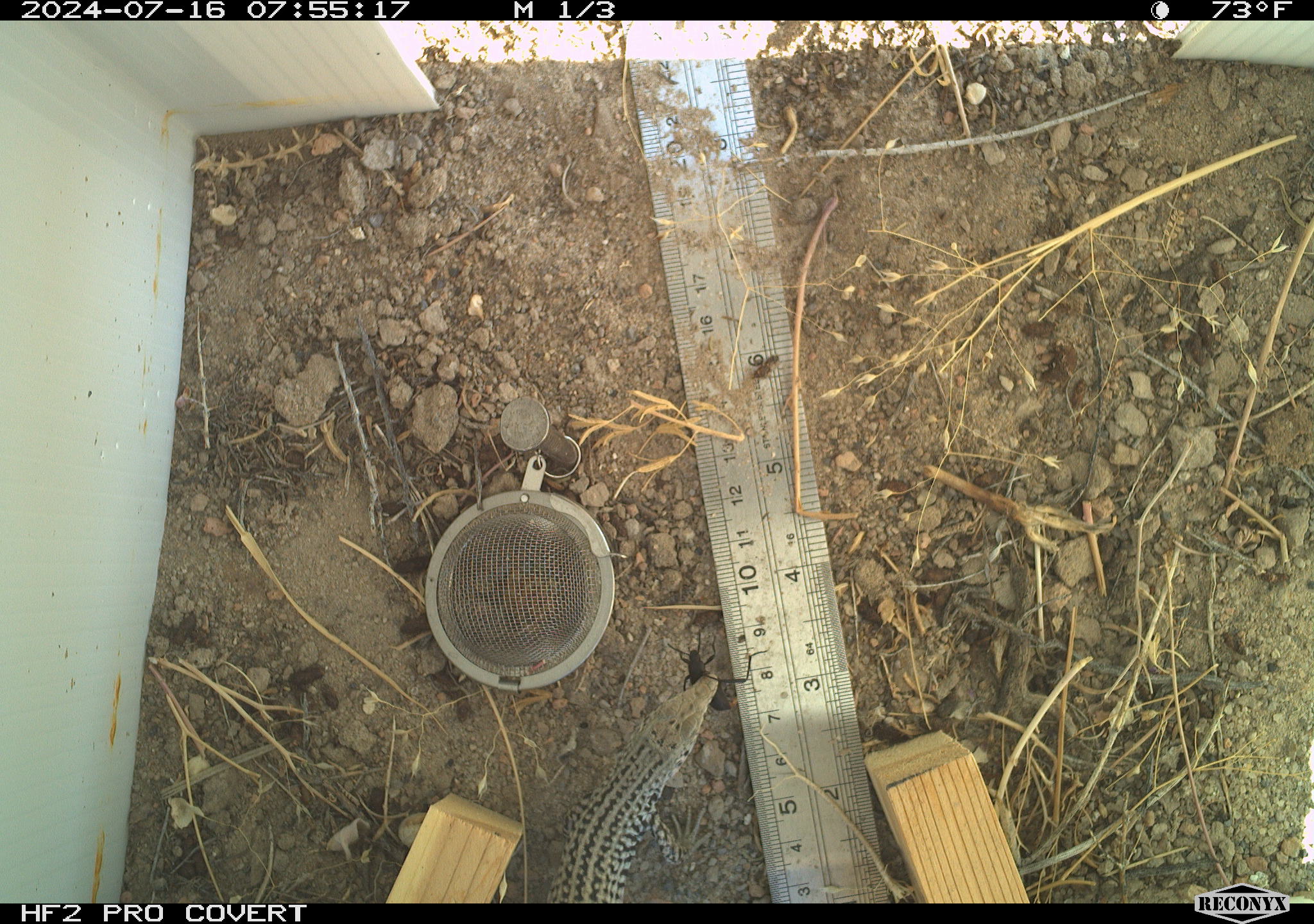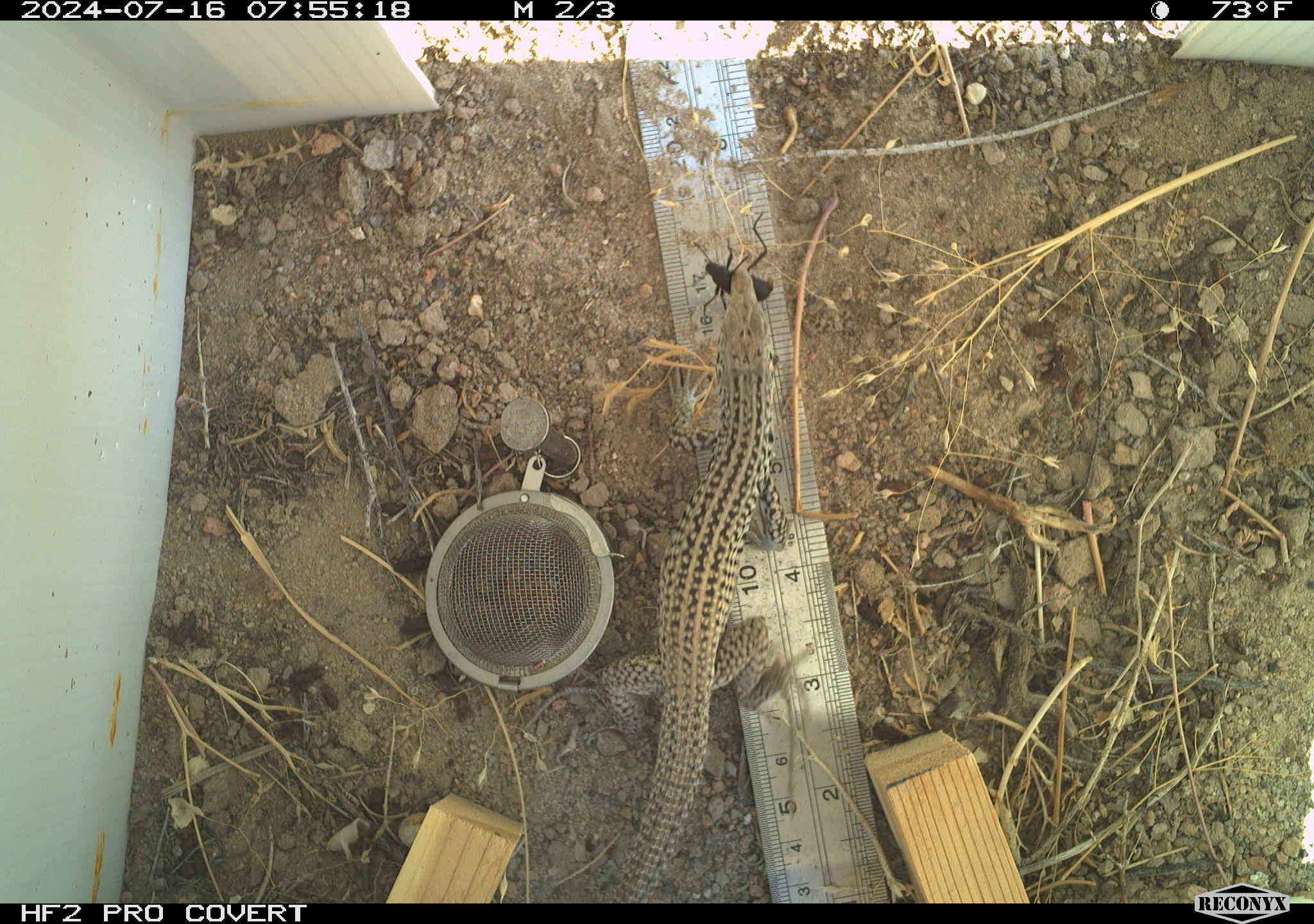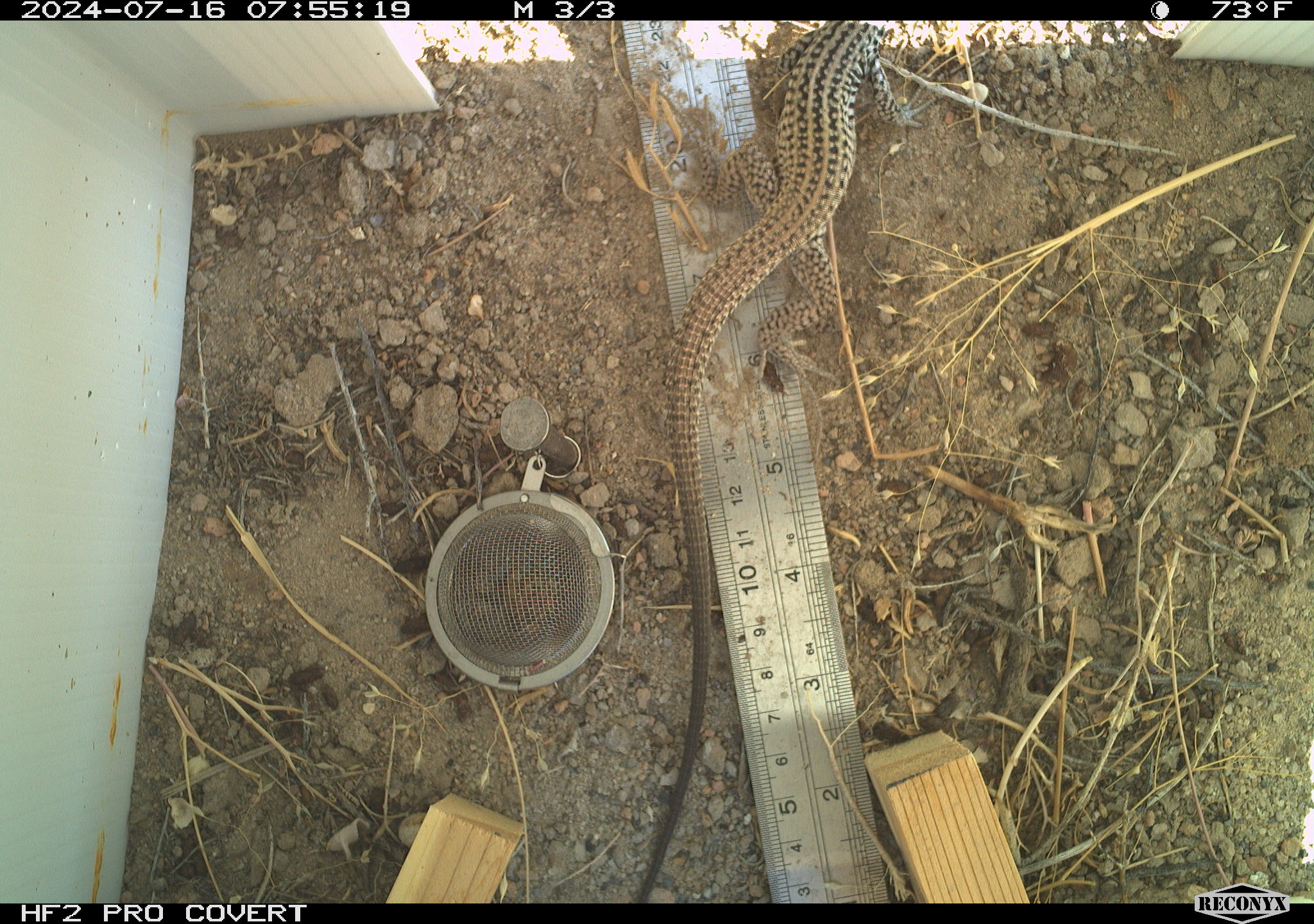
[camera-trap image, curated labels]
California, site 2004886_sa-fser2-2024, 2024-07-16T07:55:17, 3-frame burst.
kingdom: Animalia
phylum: Chordata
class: Reptilia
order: Squamata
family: Colubridae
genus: Masticophis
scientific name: Masticophis flagellum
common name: coachwhip